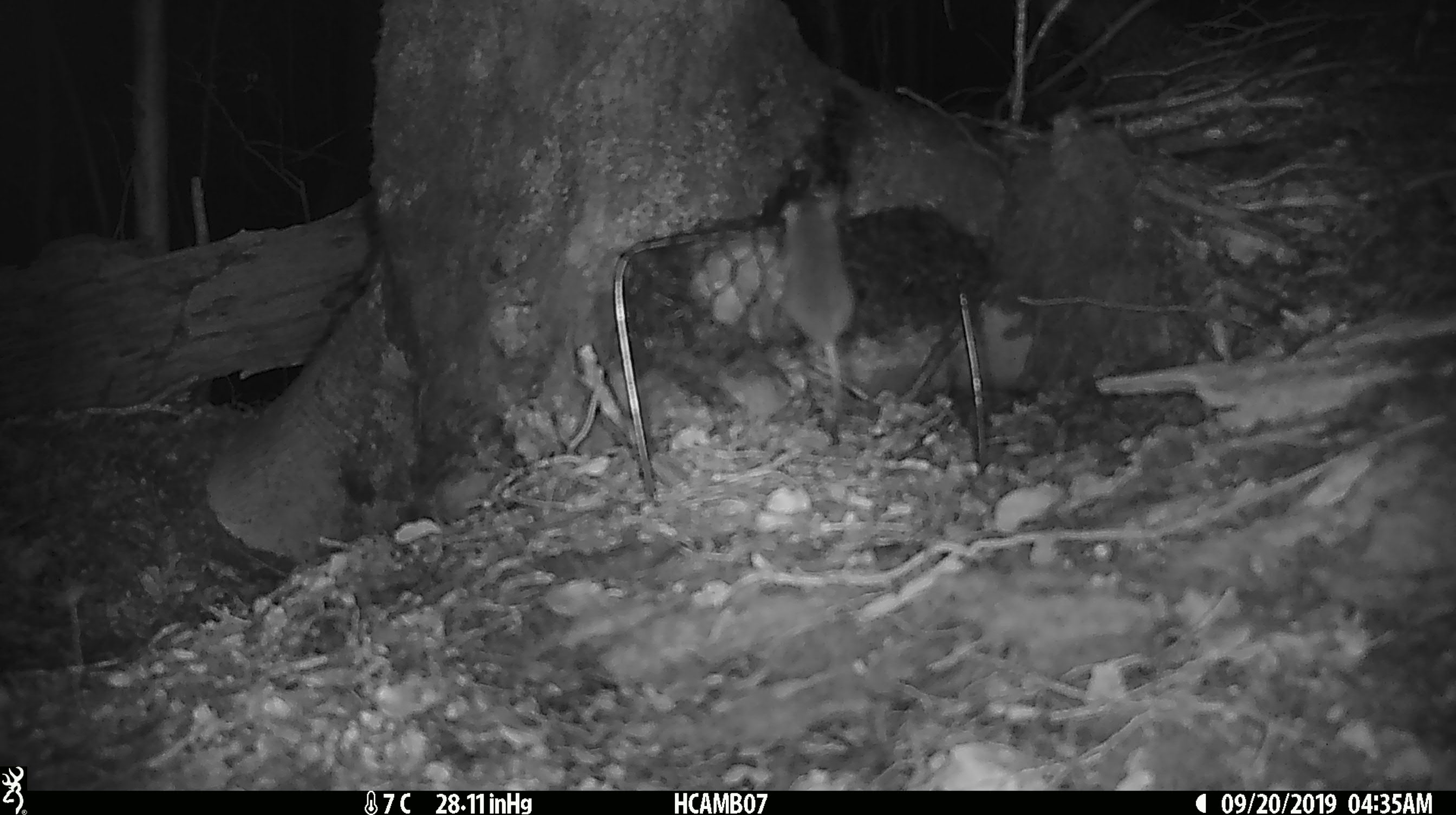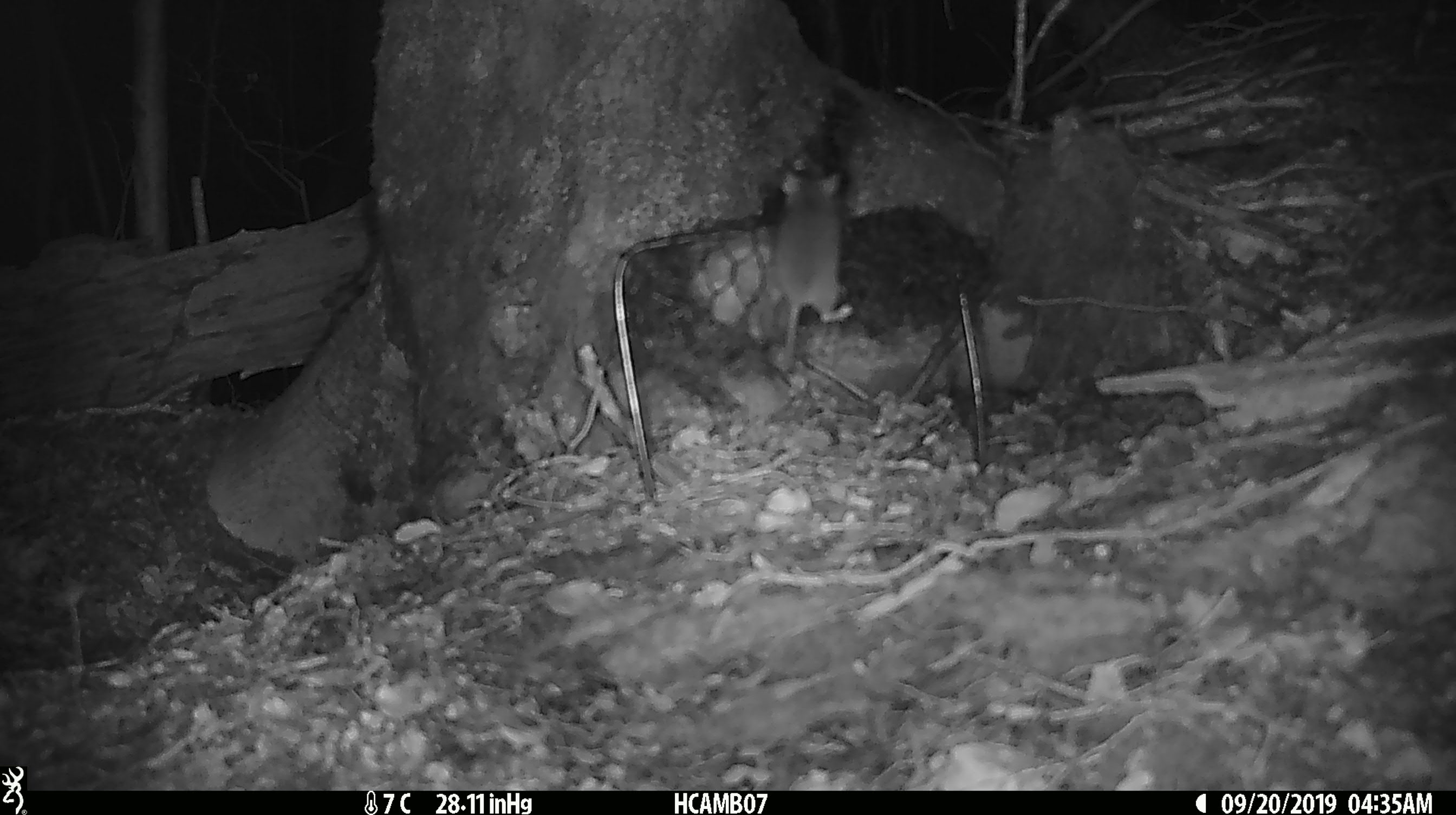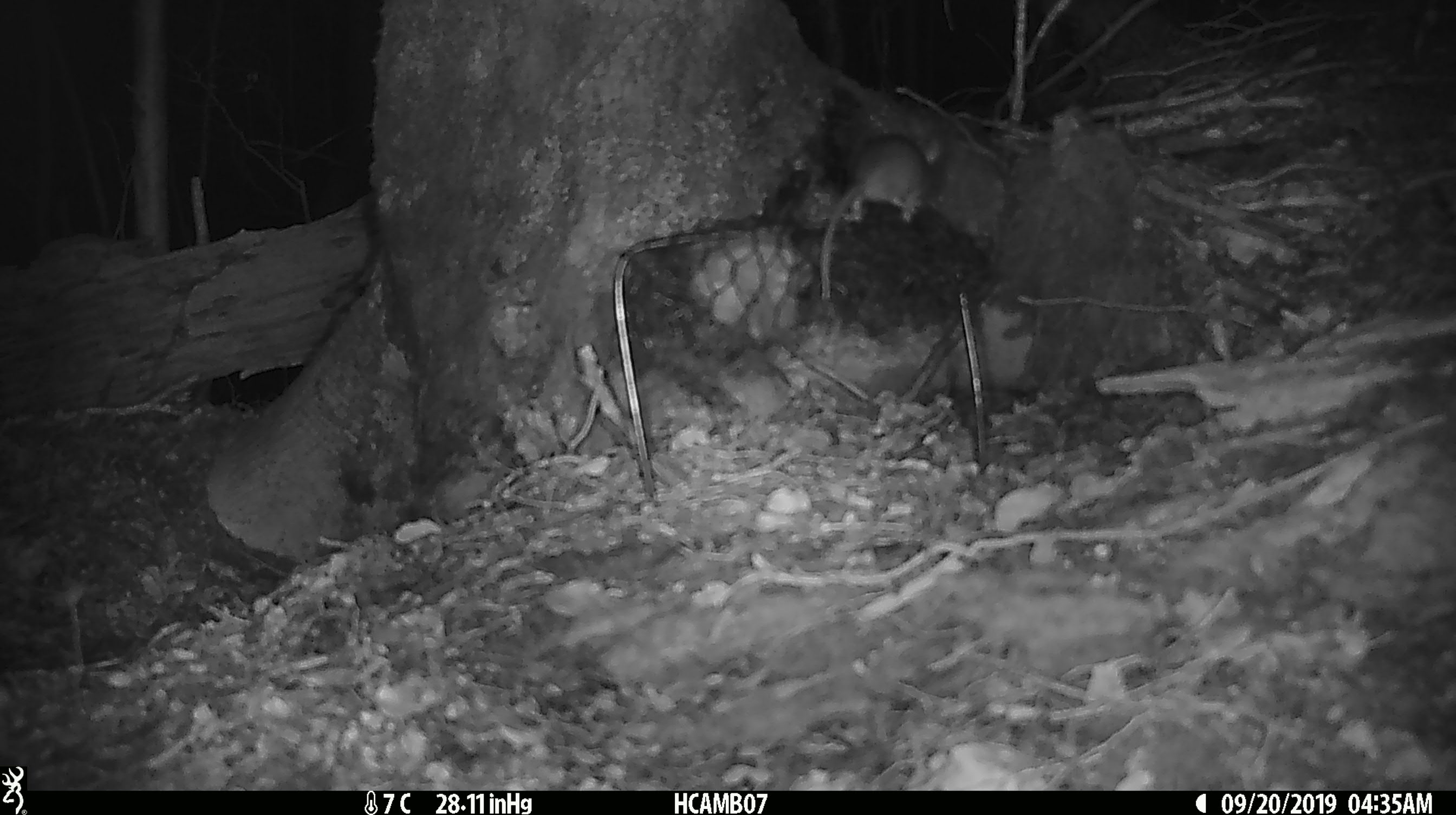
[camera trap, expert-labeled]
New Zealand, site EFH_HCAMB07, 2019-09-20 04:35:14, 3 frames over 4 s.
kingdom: Animalia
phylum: Chordata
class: Mammalia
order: Rodentia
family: Muridae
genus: Mus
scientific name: Mus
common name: mouse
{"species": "mouse (Mus)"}